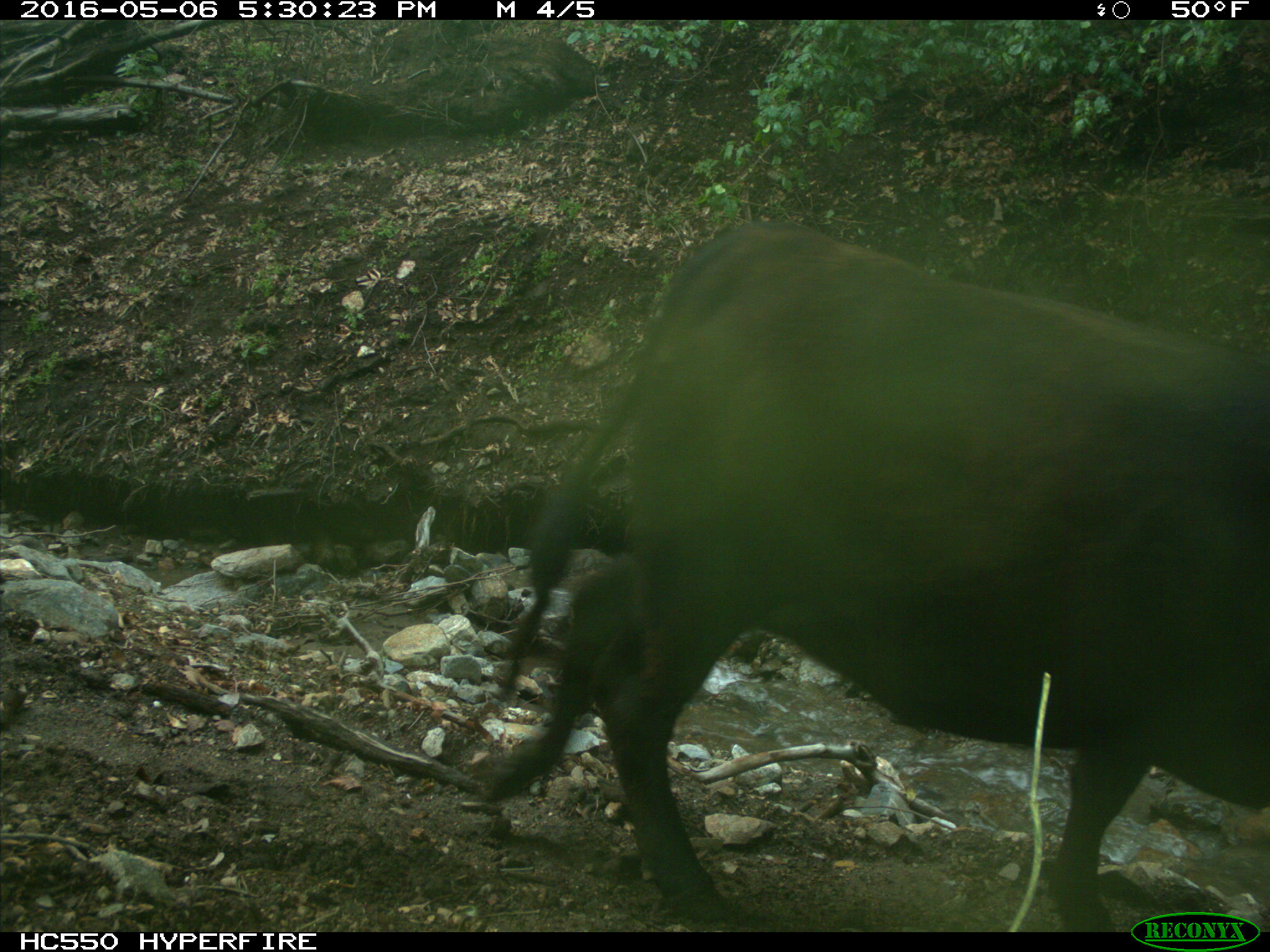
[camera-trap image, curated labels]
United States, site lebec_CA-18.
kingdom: Animalia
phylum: Chordata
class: Mammalia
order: Artiodactyla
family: Bovidae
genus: Bos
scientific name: Bos taurus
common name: domestic cow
Bos taurus (domestic cow).